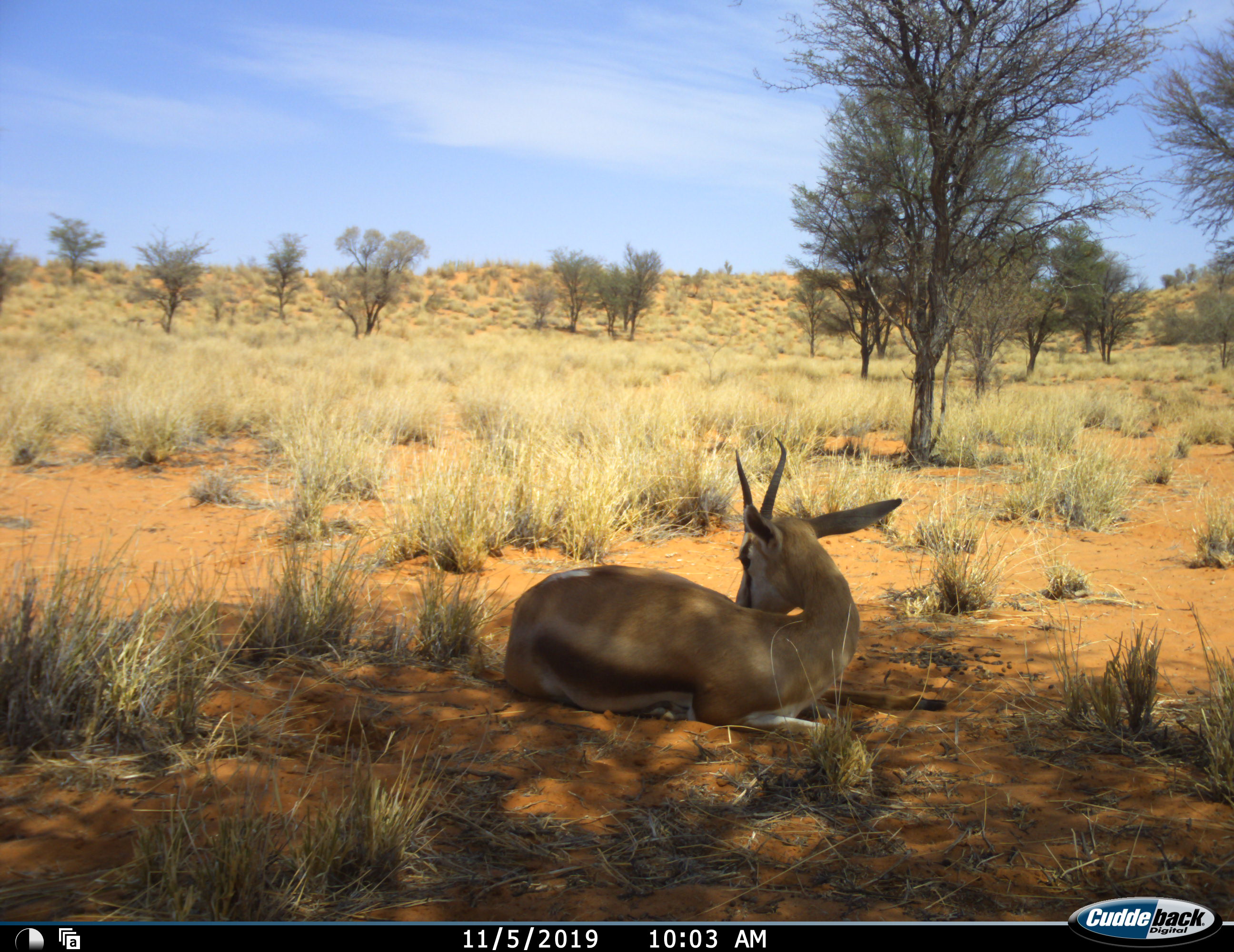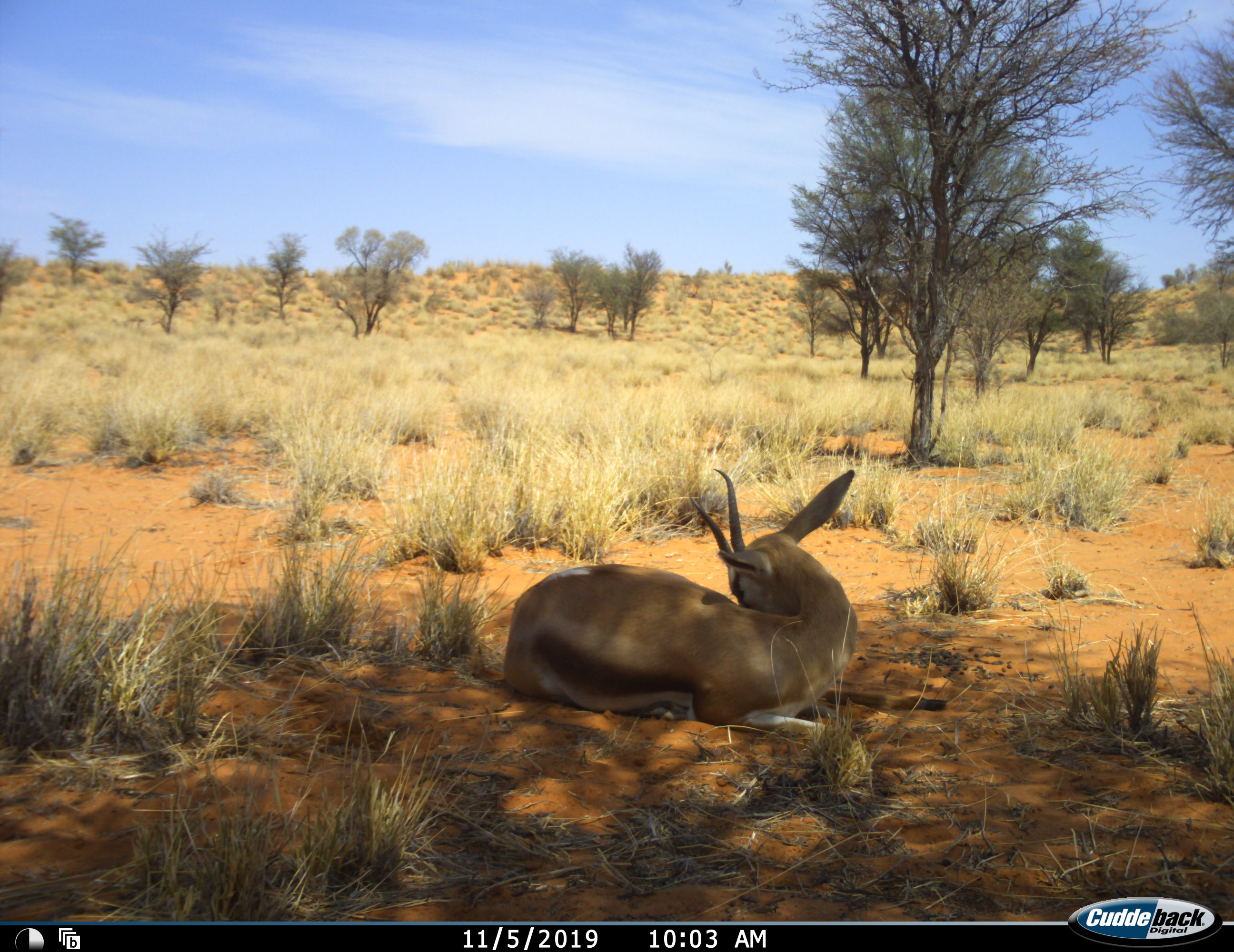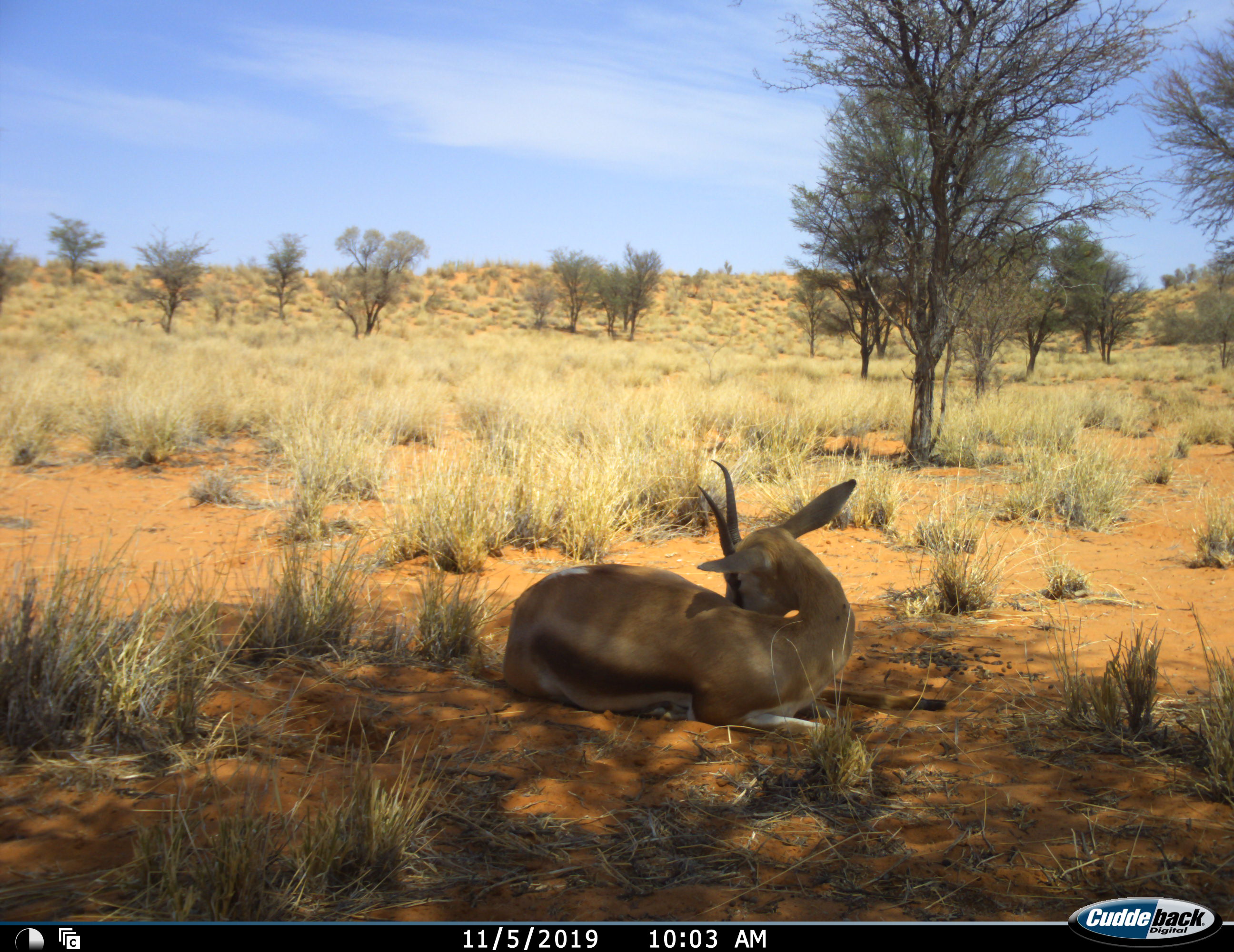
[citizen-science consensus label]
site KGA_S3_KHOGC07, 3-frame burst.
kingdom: Animalia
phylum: Chordata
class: Mammalia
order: Artiodactyla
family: Bovidae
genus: Antidorcas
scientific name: Antidorcas marsupialis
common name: springbok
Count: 1.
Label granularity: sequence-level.